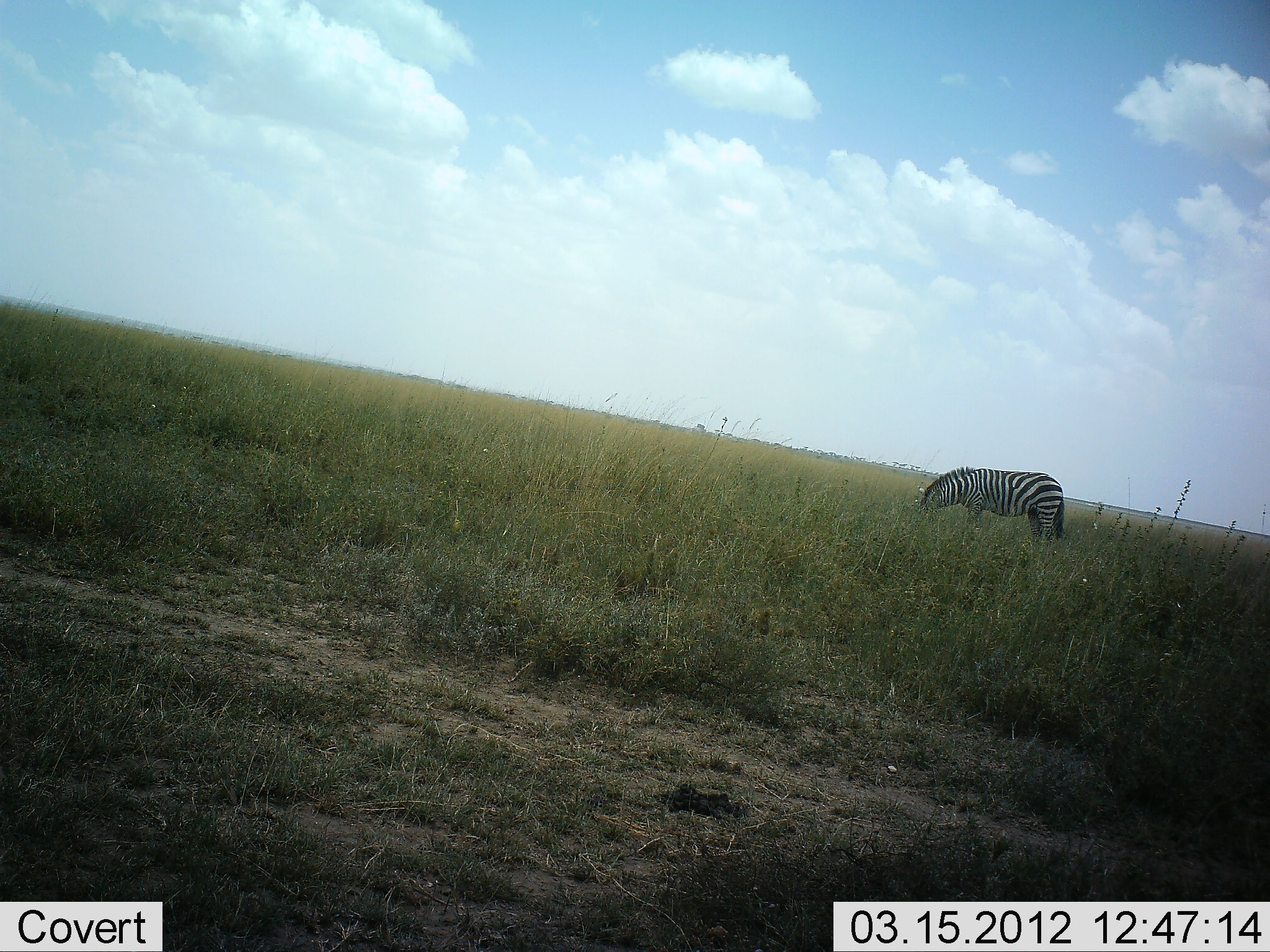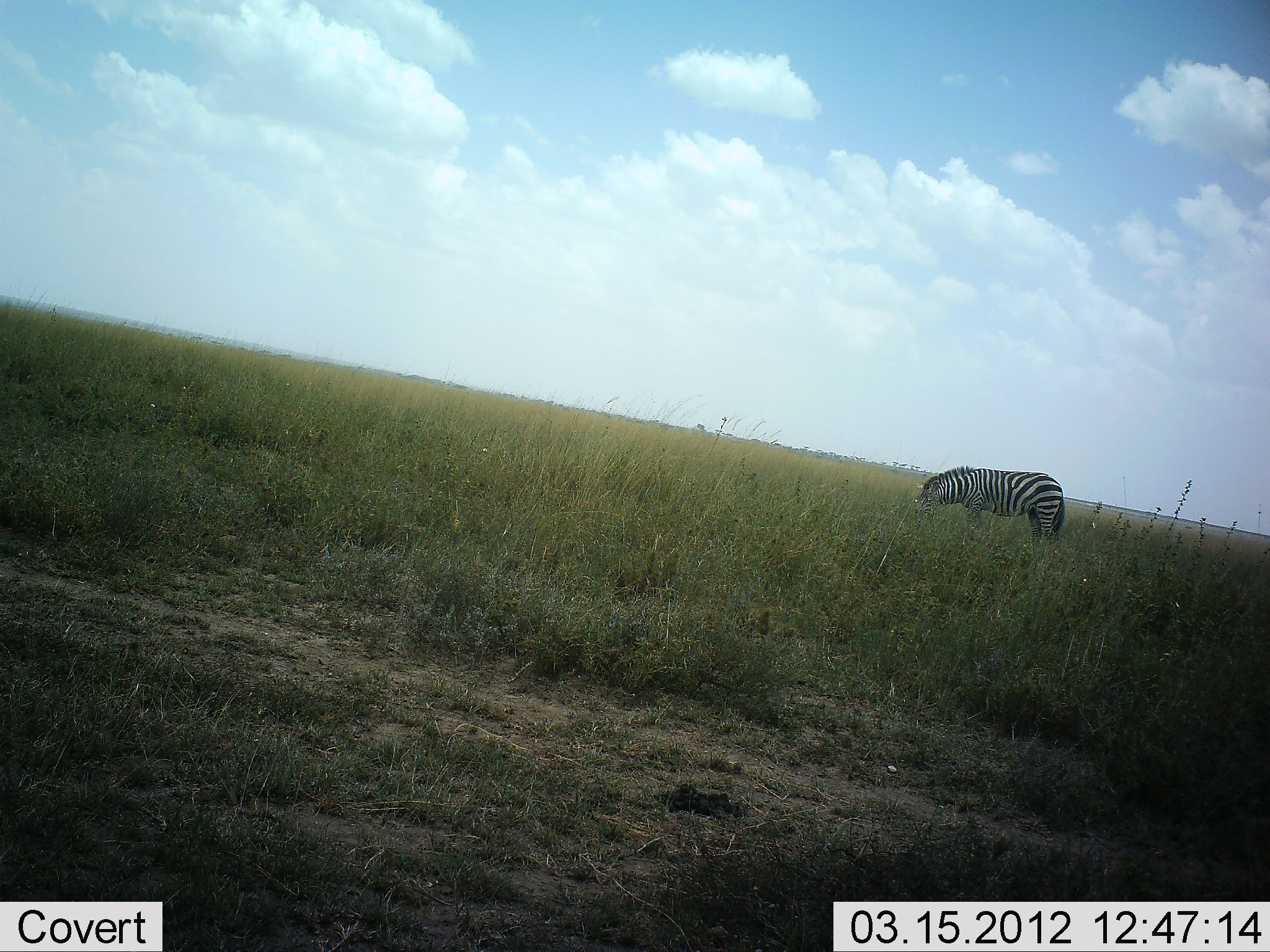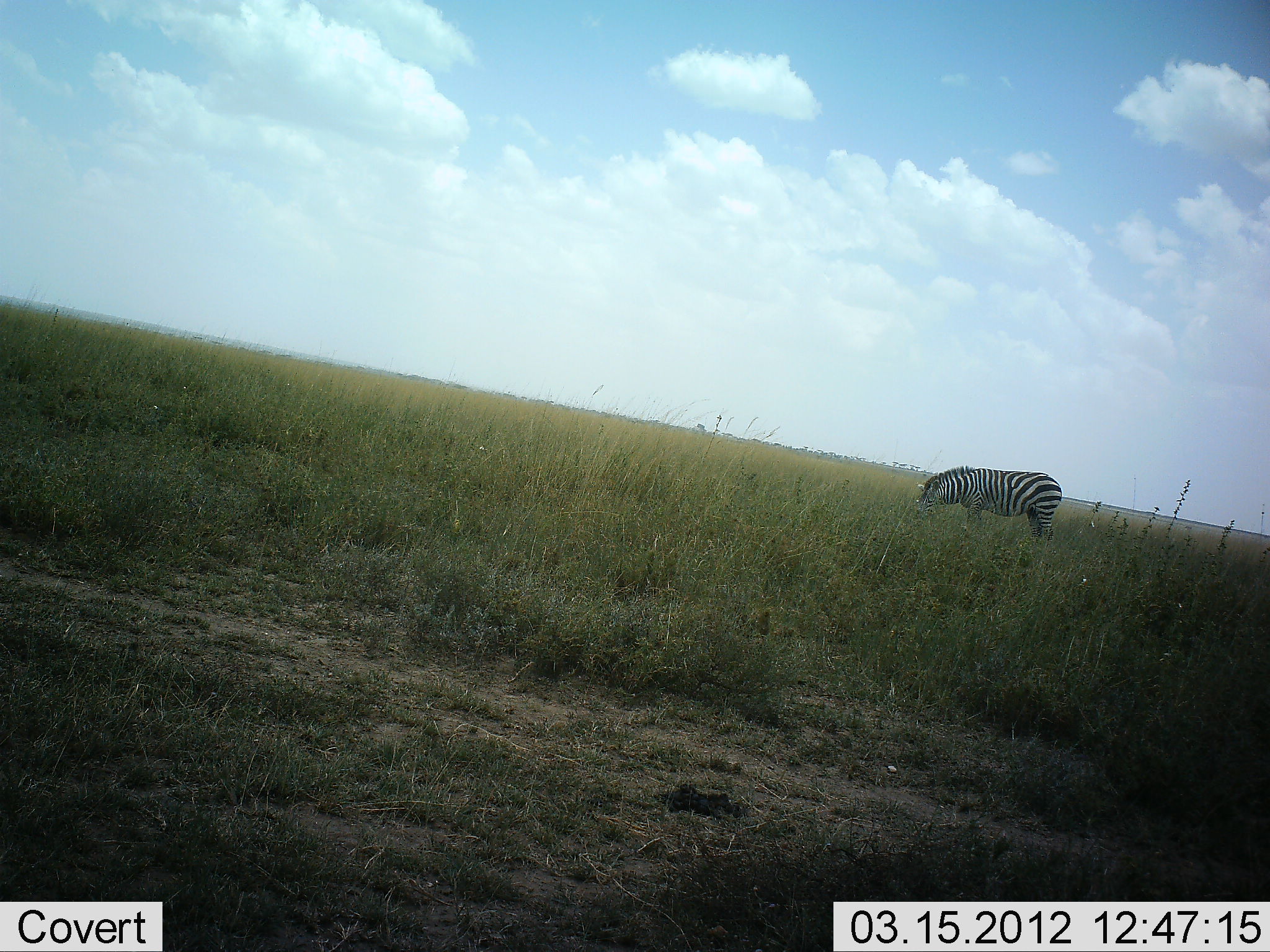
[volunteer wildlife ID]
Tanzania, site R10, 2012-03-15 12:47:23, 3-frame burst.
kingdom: Animalia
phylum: Chordata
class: Mammalia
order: Perissodactyla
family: Equidae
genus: Equus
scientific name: Equus quagga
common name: plains zebra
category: zebra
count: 1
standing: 27%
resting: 0%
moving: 0%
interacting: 0%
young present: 0%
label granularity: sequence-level